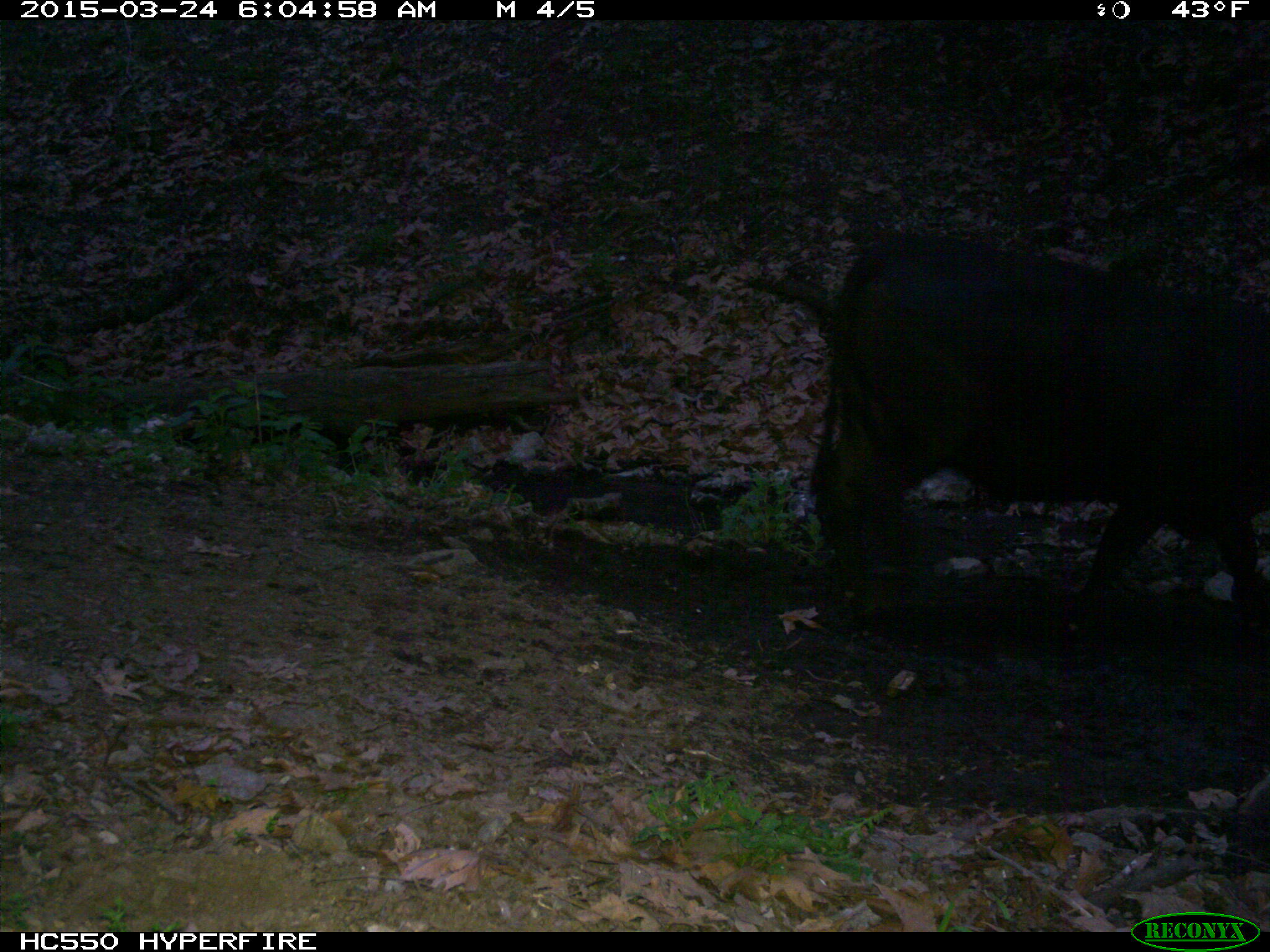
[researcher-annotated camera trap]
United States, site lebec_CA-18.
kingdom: Animalia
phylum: Chordata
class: Mammalia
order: Artiodactyla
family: Bovidae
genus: Bos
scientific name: Bos taurus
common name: domestic cow